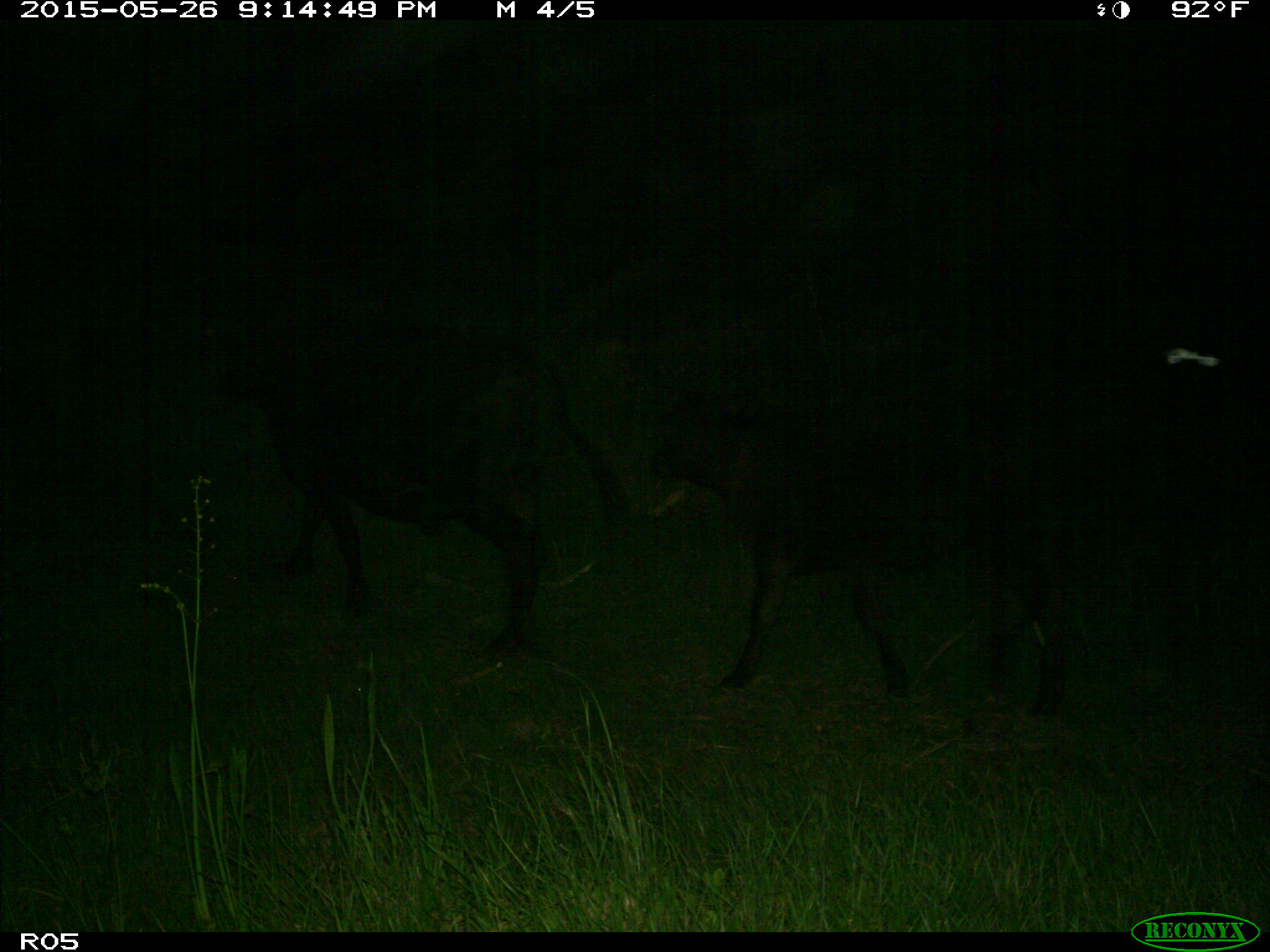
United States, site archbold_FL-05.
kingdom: Animalia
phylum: Chordata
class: Mammalia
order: Artiodactyla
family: Bovidae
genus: Bos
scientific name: Bos taurus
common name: domestic cow